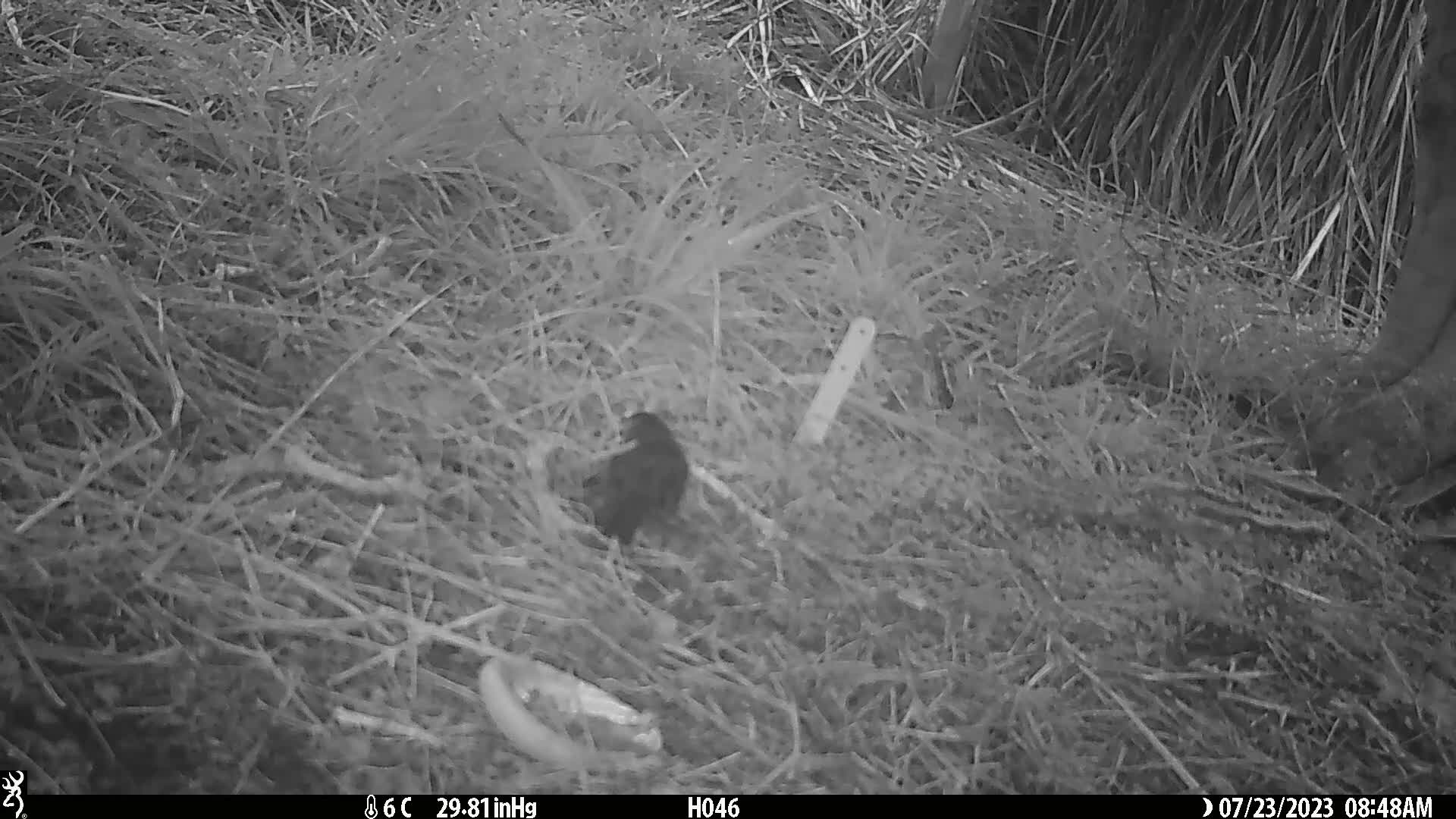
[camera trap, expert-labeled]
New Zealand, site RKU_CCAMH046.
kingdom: Animalia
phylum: Chordata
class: Aves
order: Passeriformes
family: Turdidae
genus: Turdus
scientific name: Turdus merula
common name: eurasian blackbird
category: blackbird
Blackbird (eurasian blackbird) (Turdus merula).